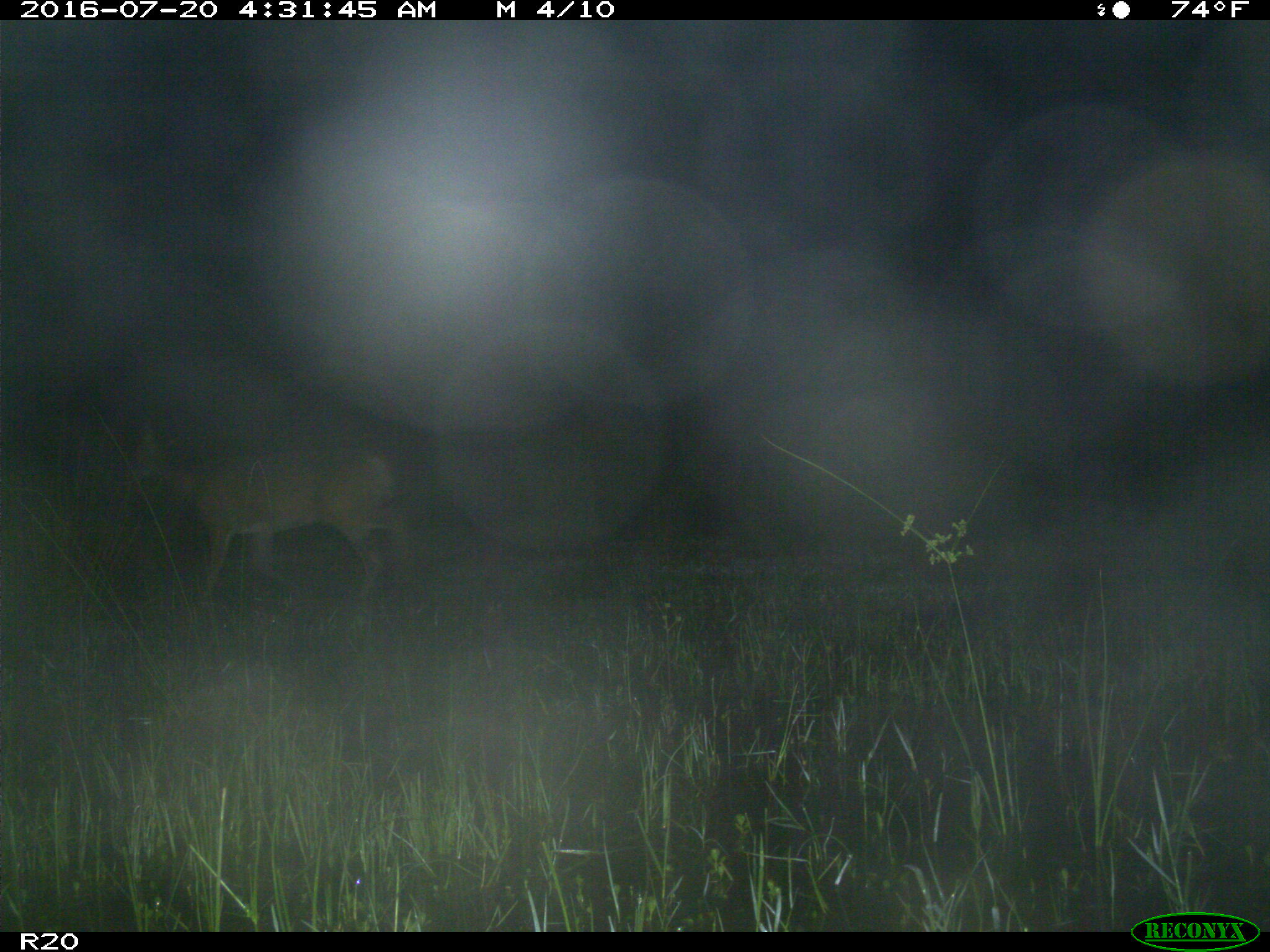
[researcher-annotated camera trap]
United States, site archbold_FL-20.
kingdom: Animalia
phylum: Chordata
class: Mammalia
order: Artiodactyla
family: Cervidae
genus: Odocoileus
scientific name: Odocoileus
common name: deer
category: unidentified deer